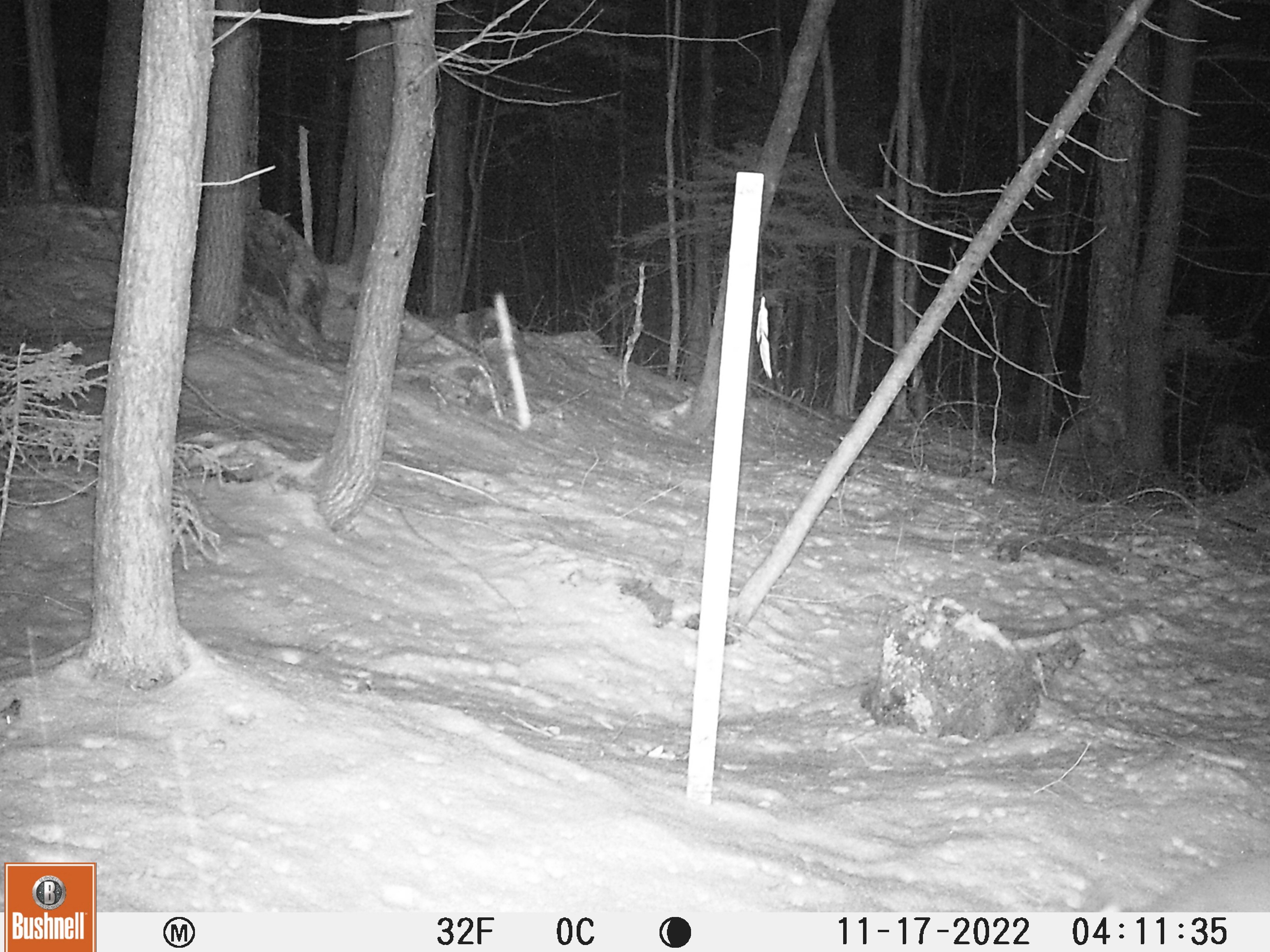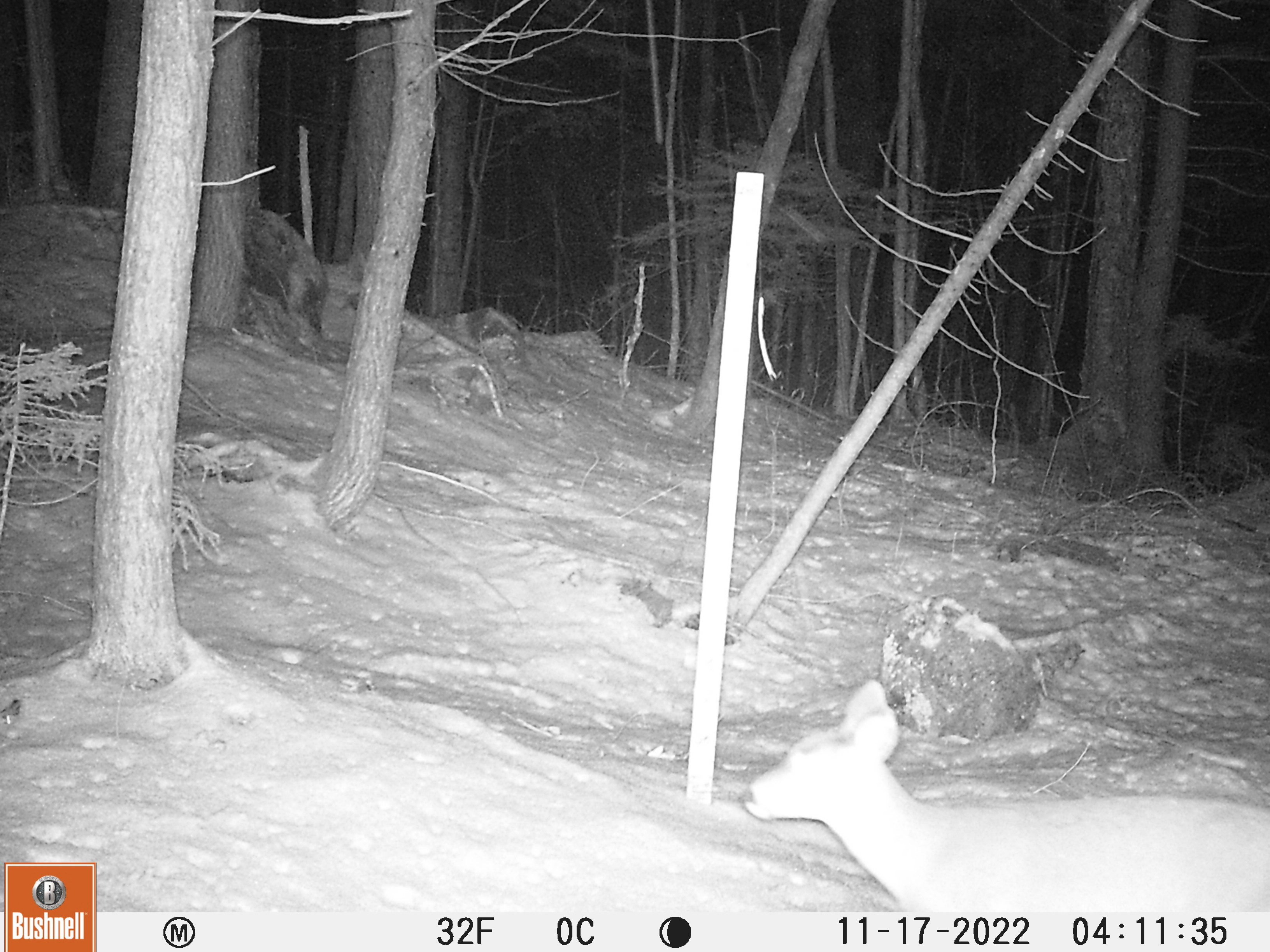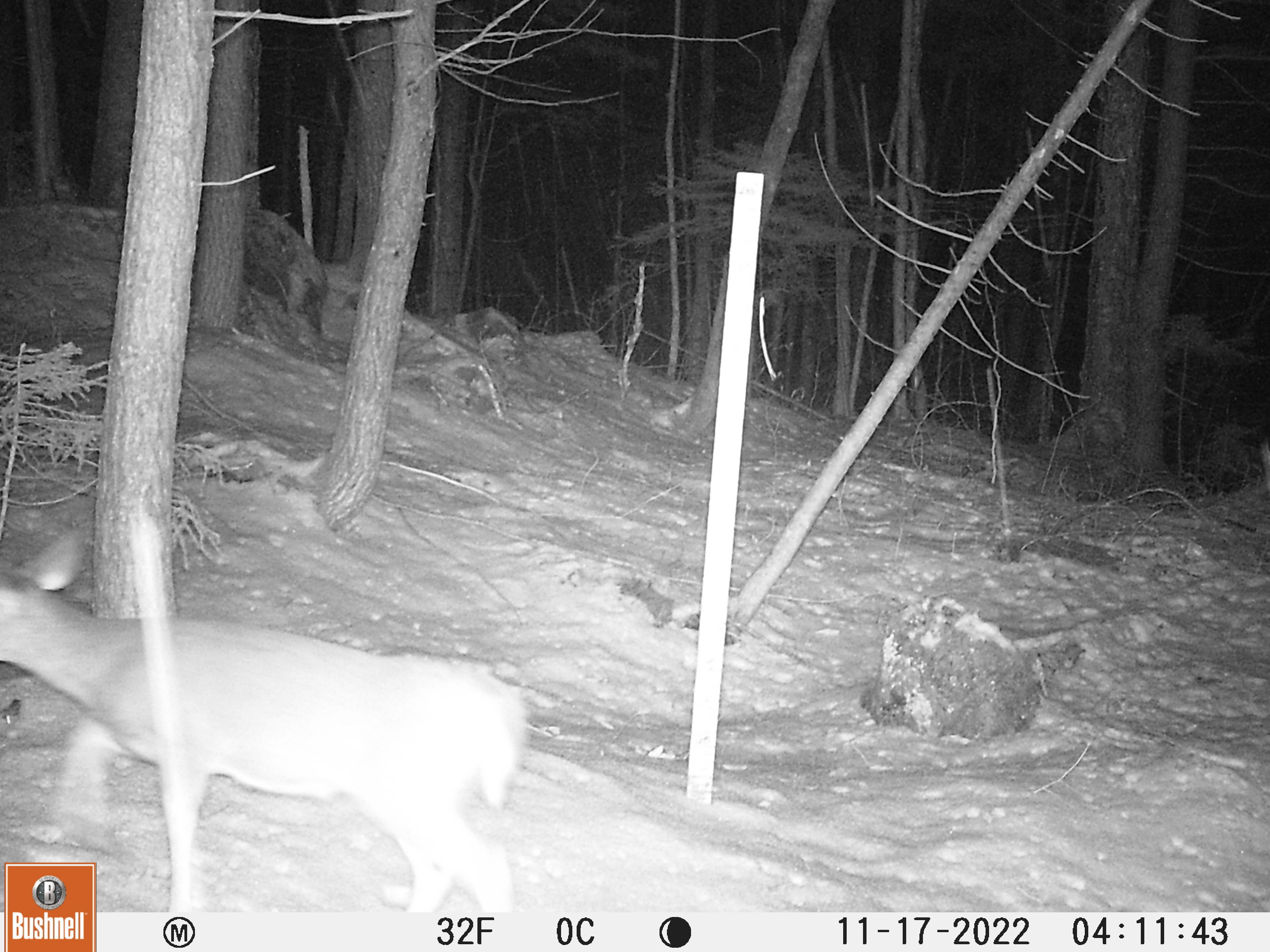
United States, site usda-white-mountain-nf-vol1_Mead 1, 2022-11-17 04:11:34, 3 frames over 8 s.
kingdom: Animalia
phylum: Chordata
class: Mammalia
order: Artiodactyla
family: Cervidae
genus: Odocoileus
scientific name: Odocoileus virginianus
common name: white-tailed deer